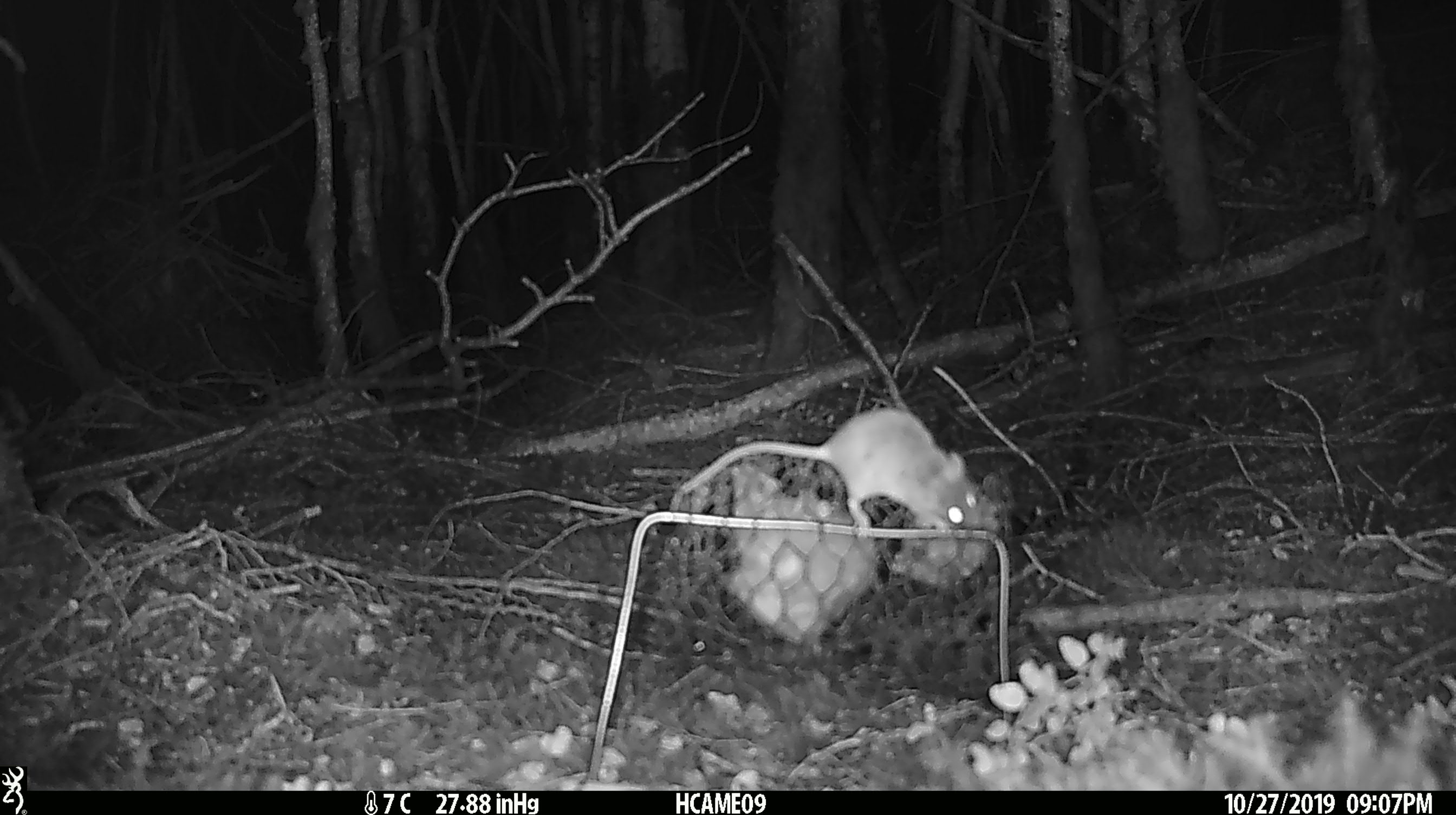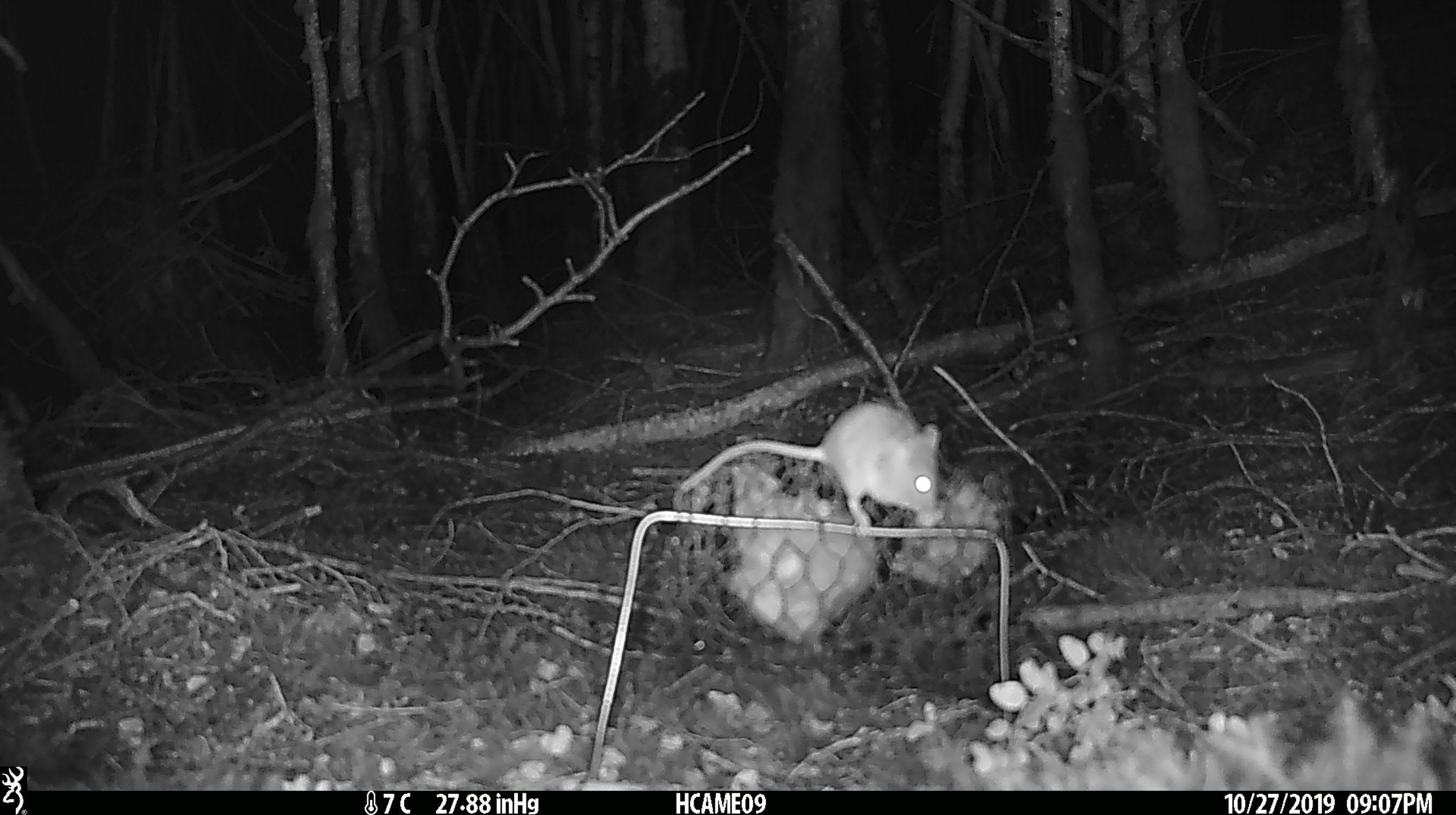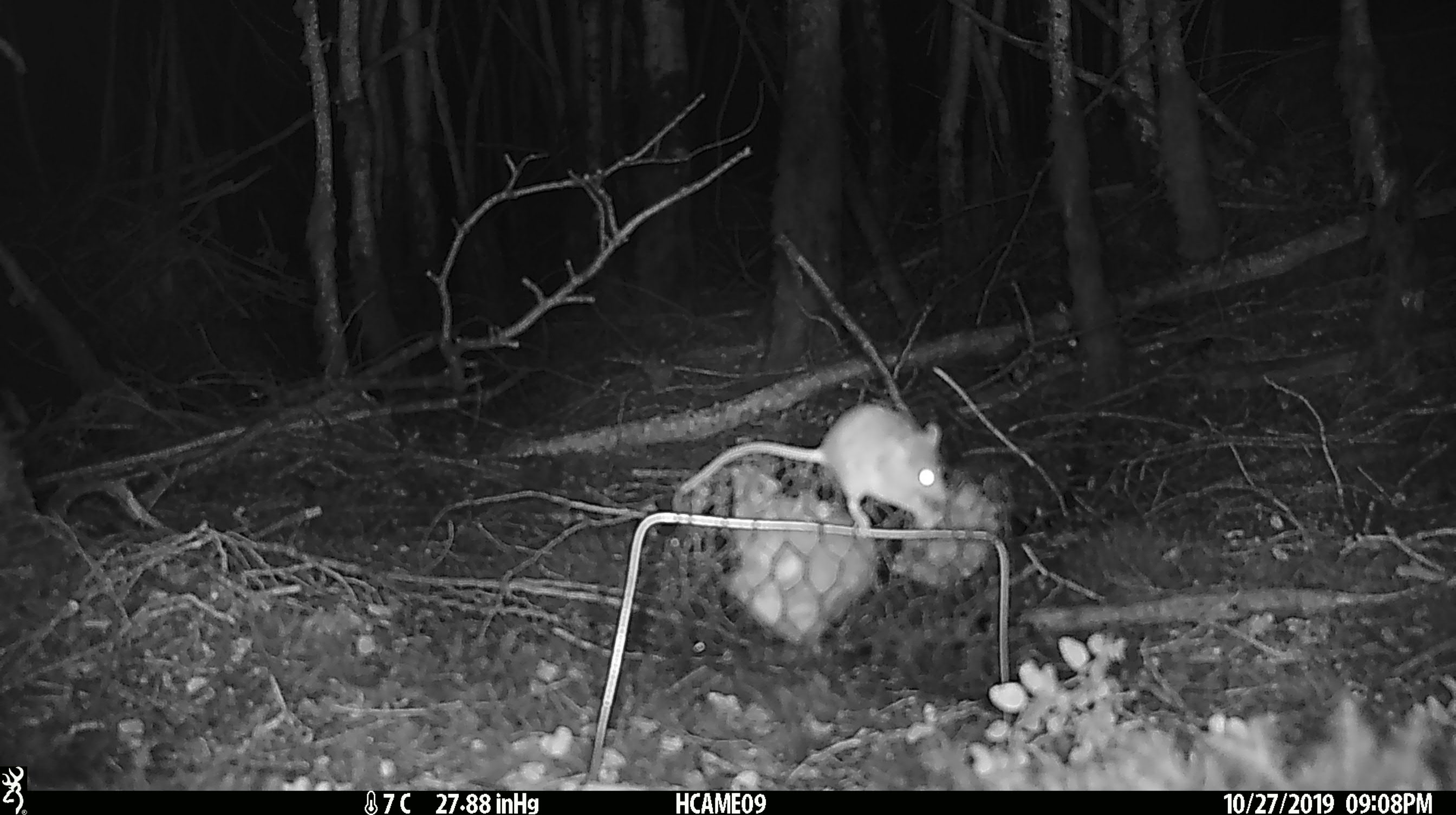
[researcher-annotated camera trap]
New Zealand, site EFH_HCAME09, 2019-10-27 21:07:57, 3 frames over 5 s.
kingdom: Animalia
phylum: Chordata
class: Mammalia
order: Rodentia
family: Muridae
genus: Mus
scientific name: Mus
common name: mouse